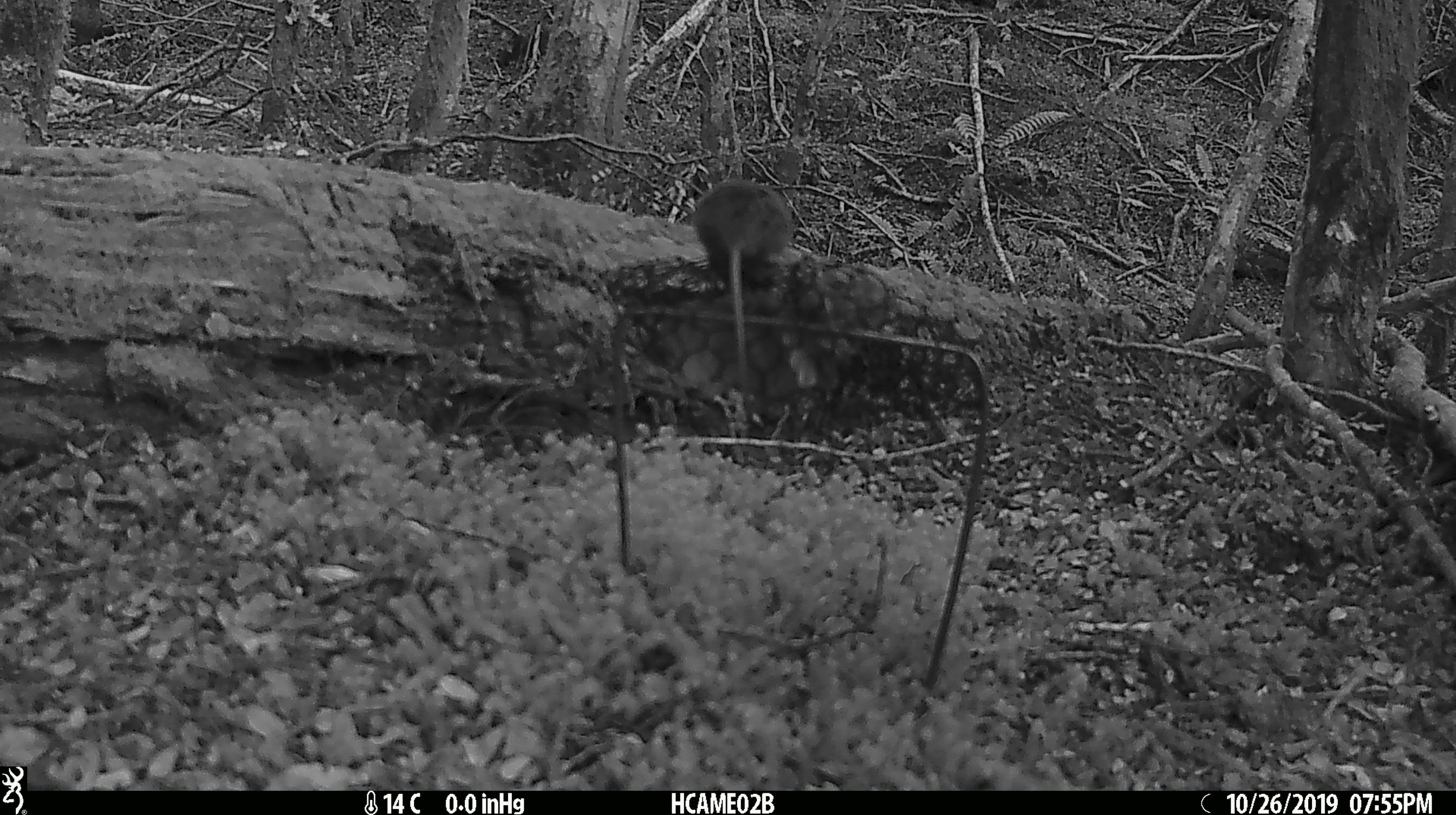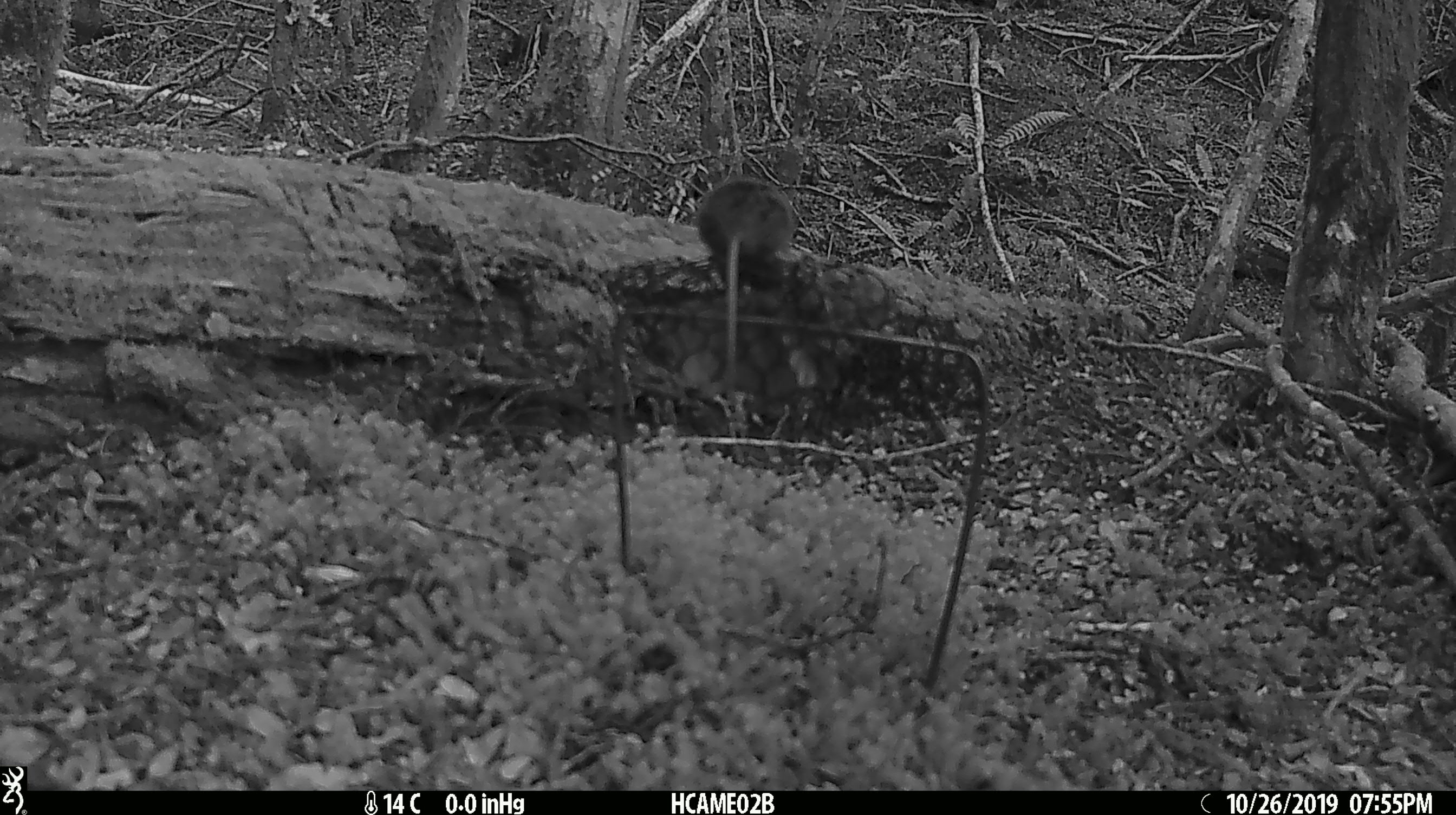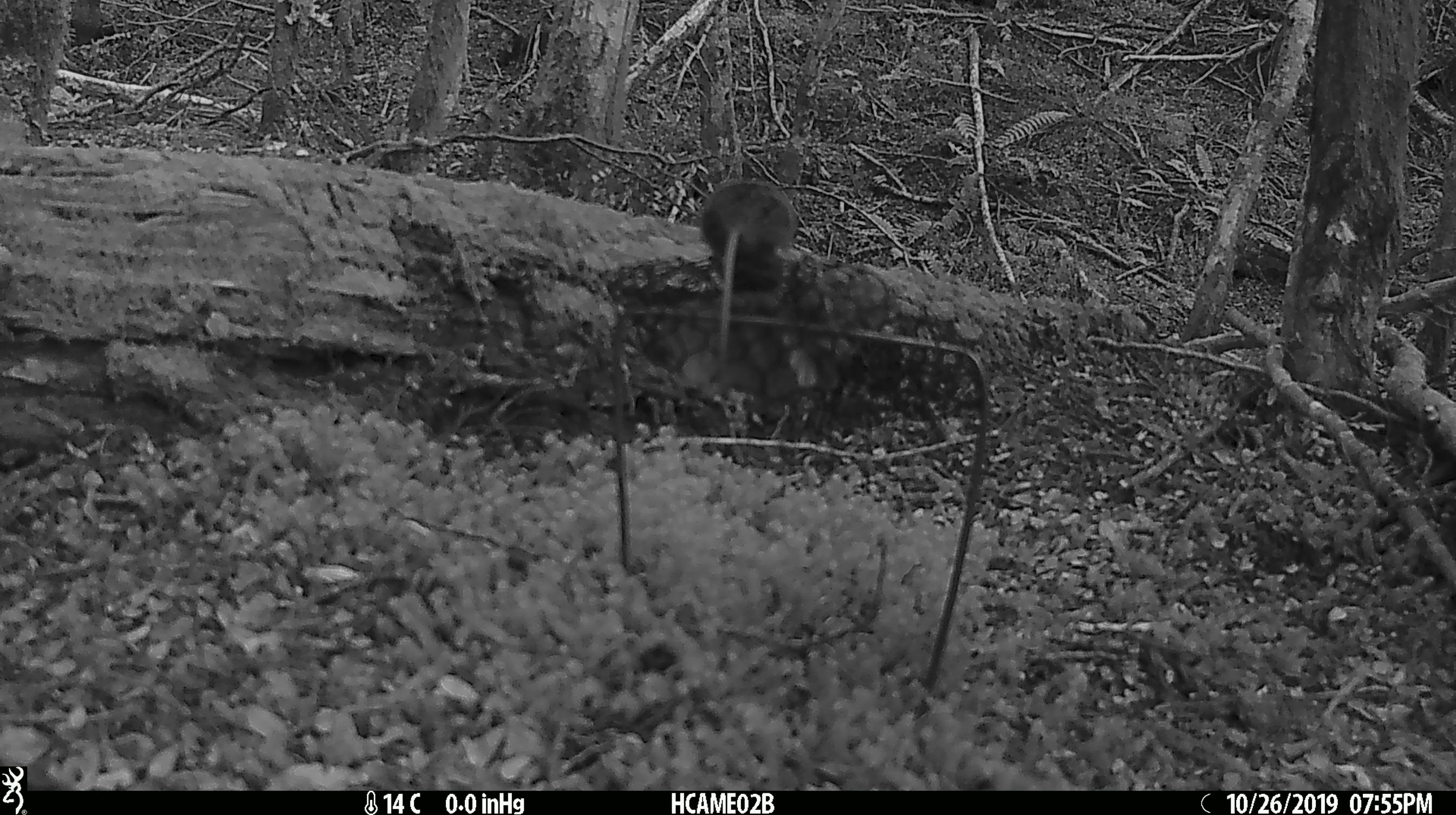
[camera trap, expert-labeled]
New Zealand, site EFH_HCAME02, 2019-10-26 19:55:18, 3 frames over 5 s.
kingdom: Animalia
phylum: Chordata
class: Mammalia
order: Rodentia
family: Muridae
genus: Mus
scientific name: Mus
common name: mouse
Mouse (Mus).